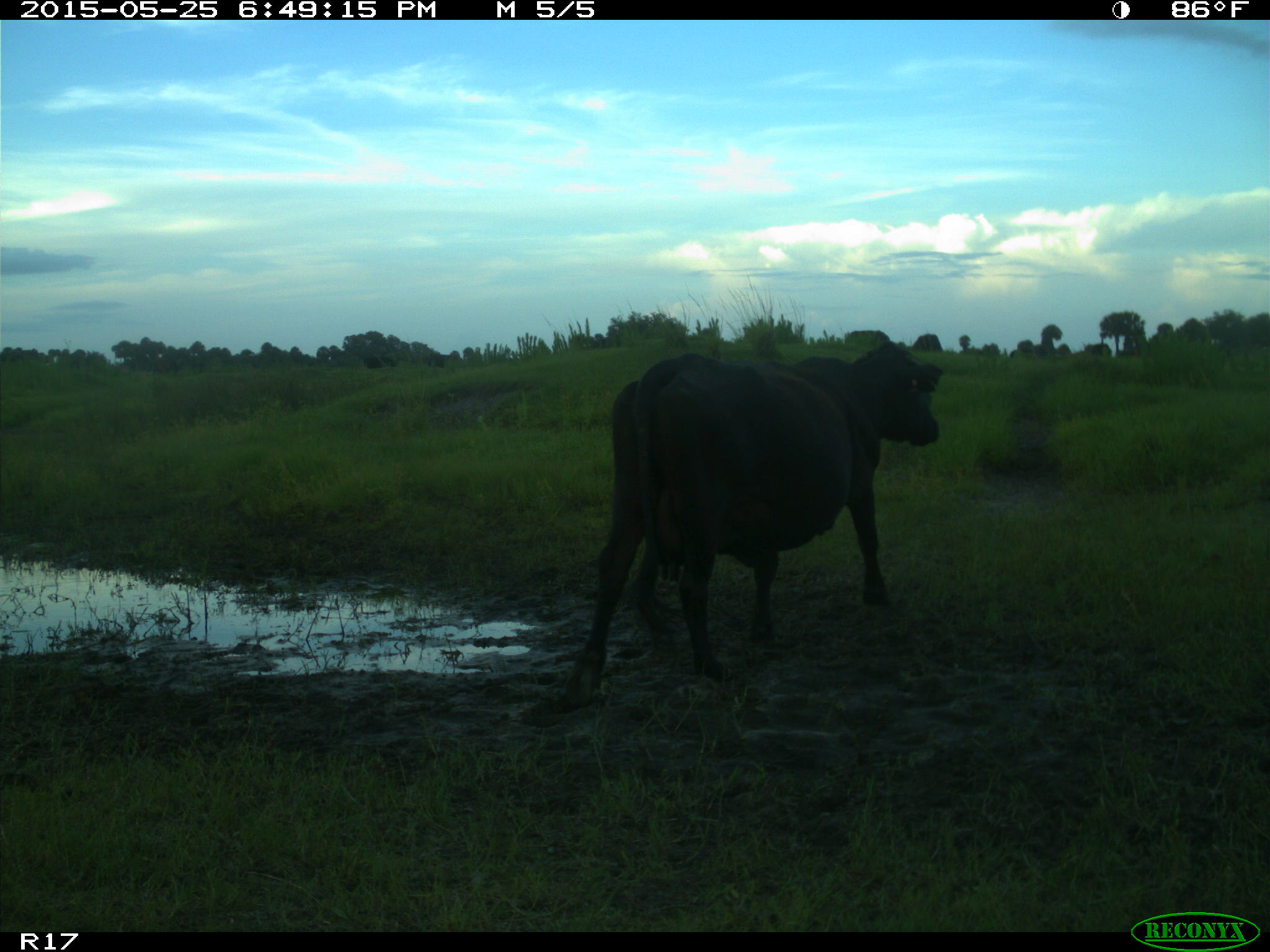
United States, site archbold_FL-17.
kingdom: Animalia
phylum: Chordata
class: Mammalia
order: Artiodactyla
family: Bovidae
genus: Bos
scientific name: Bos taurus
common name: domestic cow